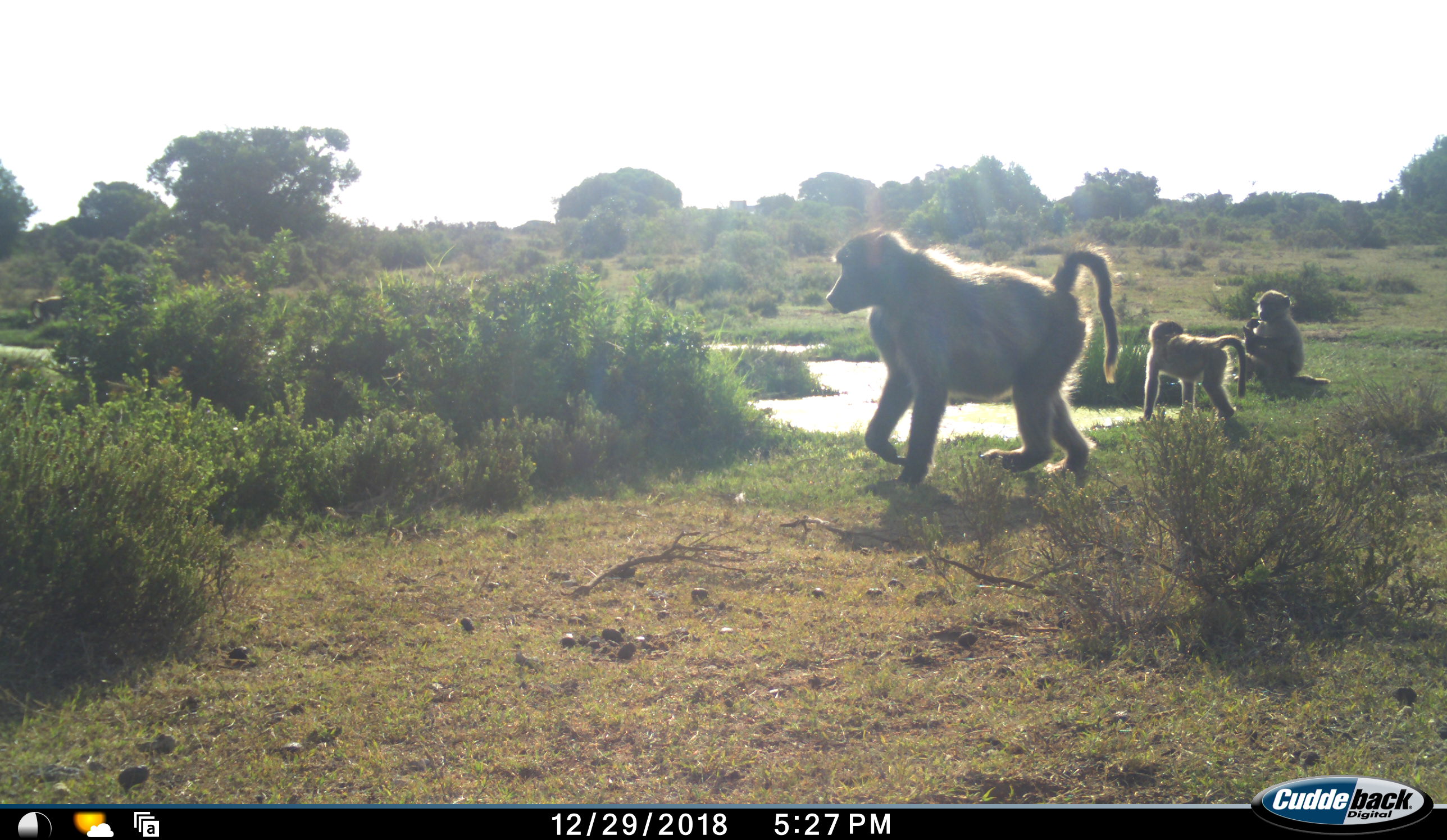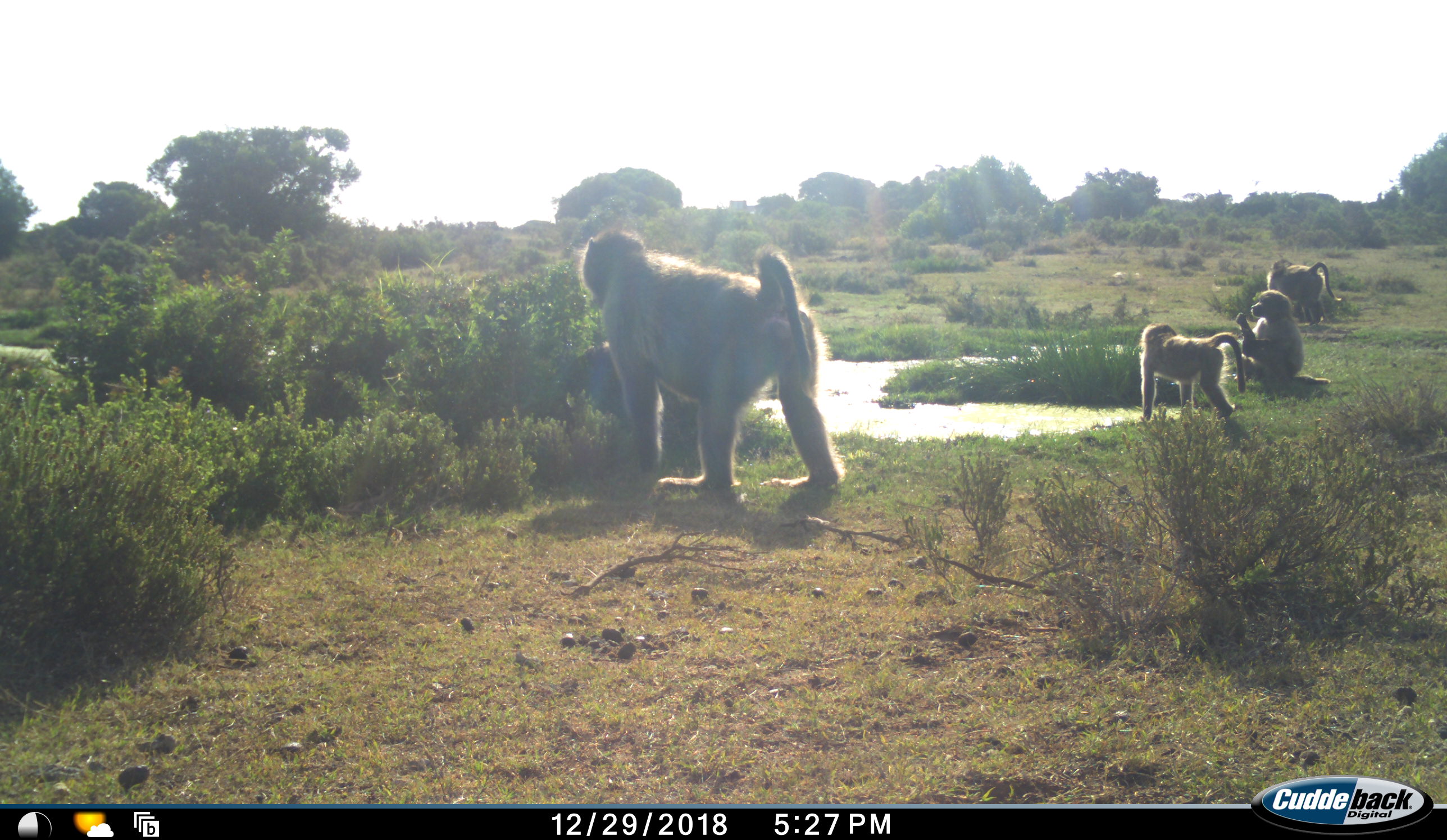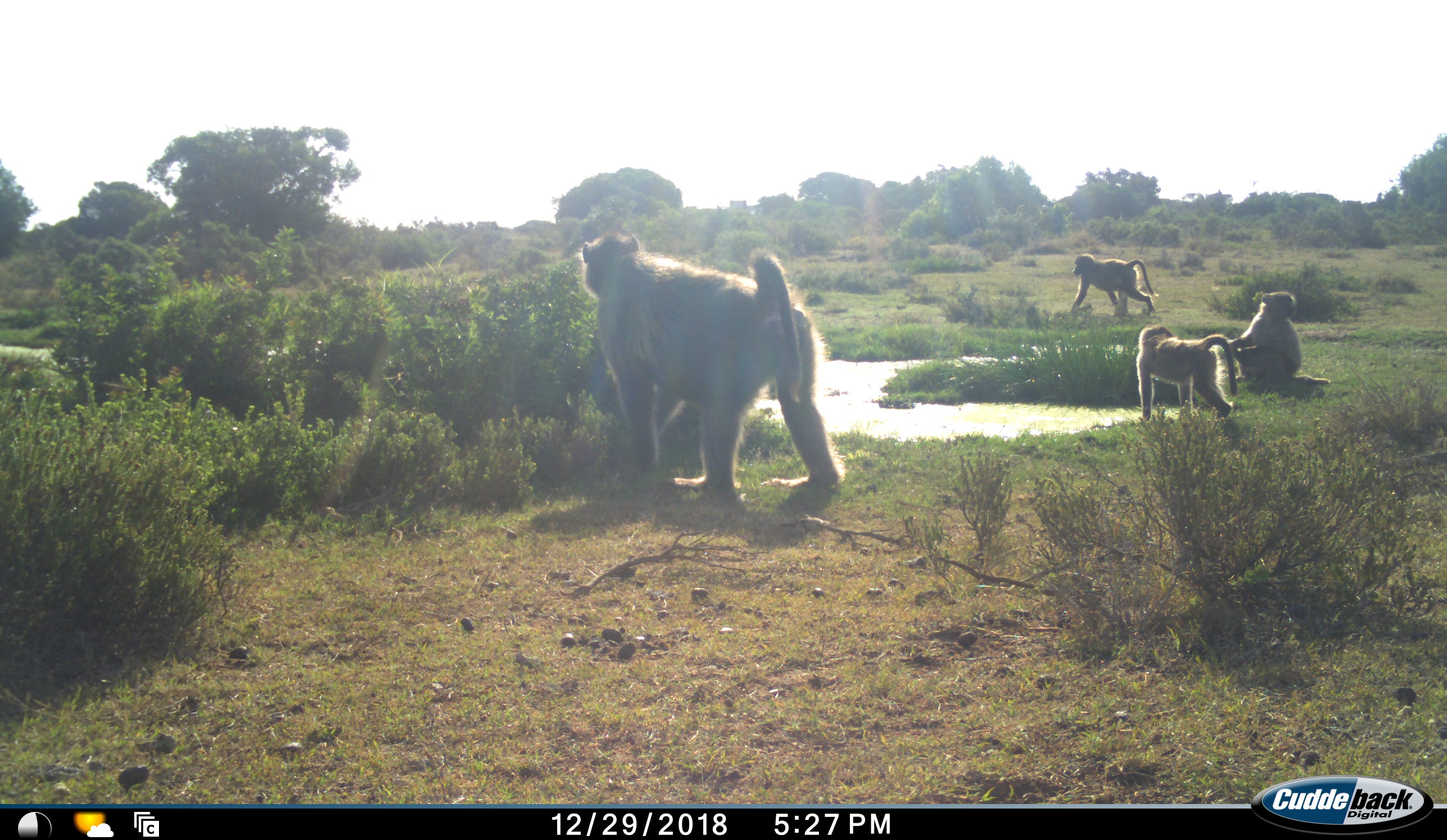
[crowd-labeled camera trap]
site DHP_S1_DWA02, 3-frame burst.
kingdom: Animalia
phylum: Chordata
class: Mammalia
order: Primates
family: Cercopithecidae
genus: Papio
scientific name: Papio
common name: baboon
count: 4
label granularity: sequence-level